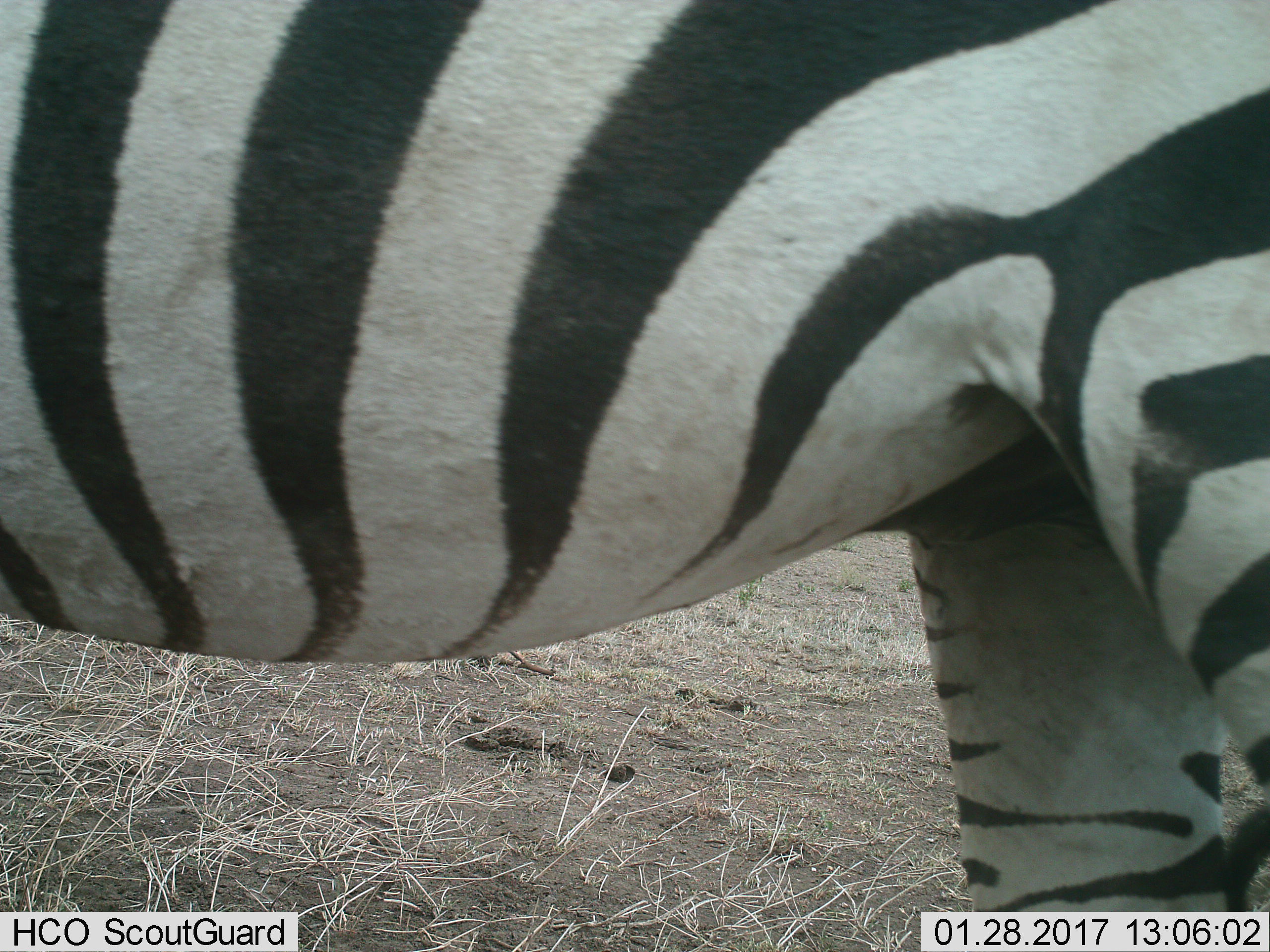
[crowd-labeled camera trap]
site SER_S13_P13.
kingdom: Animalia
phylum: Chordata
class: Mammalia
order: Perissodactyla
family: Equidae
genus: Equus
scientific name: Equus quagga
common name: plains zebra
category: zebraplains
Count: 1.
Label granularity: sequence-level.